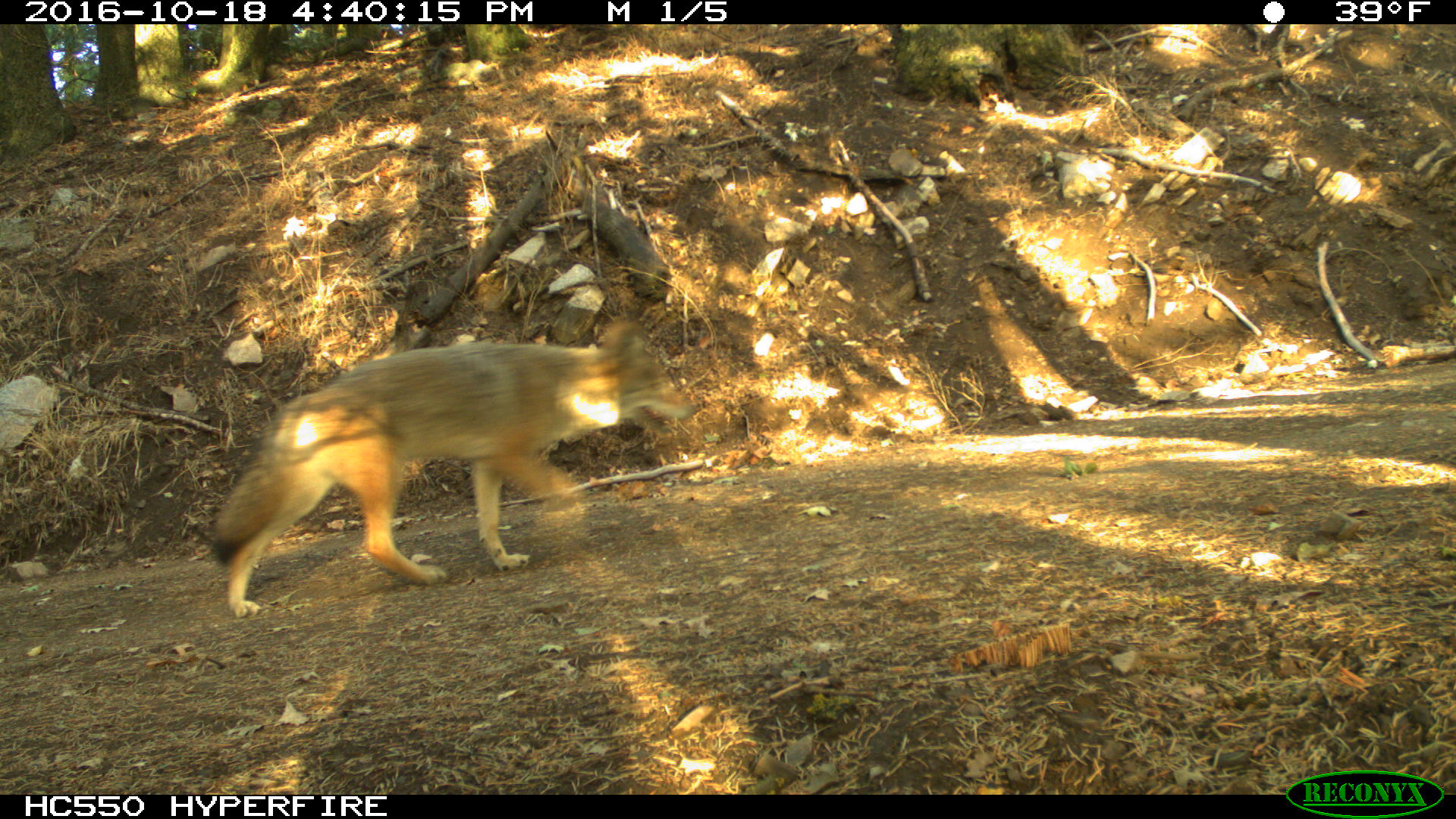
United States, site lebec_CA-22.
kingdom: Animalia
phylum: Chordata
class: Mammalia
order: Carnivora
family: Canidae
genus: Canis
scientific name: Canis latrans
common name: coyote